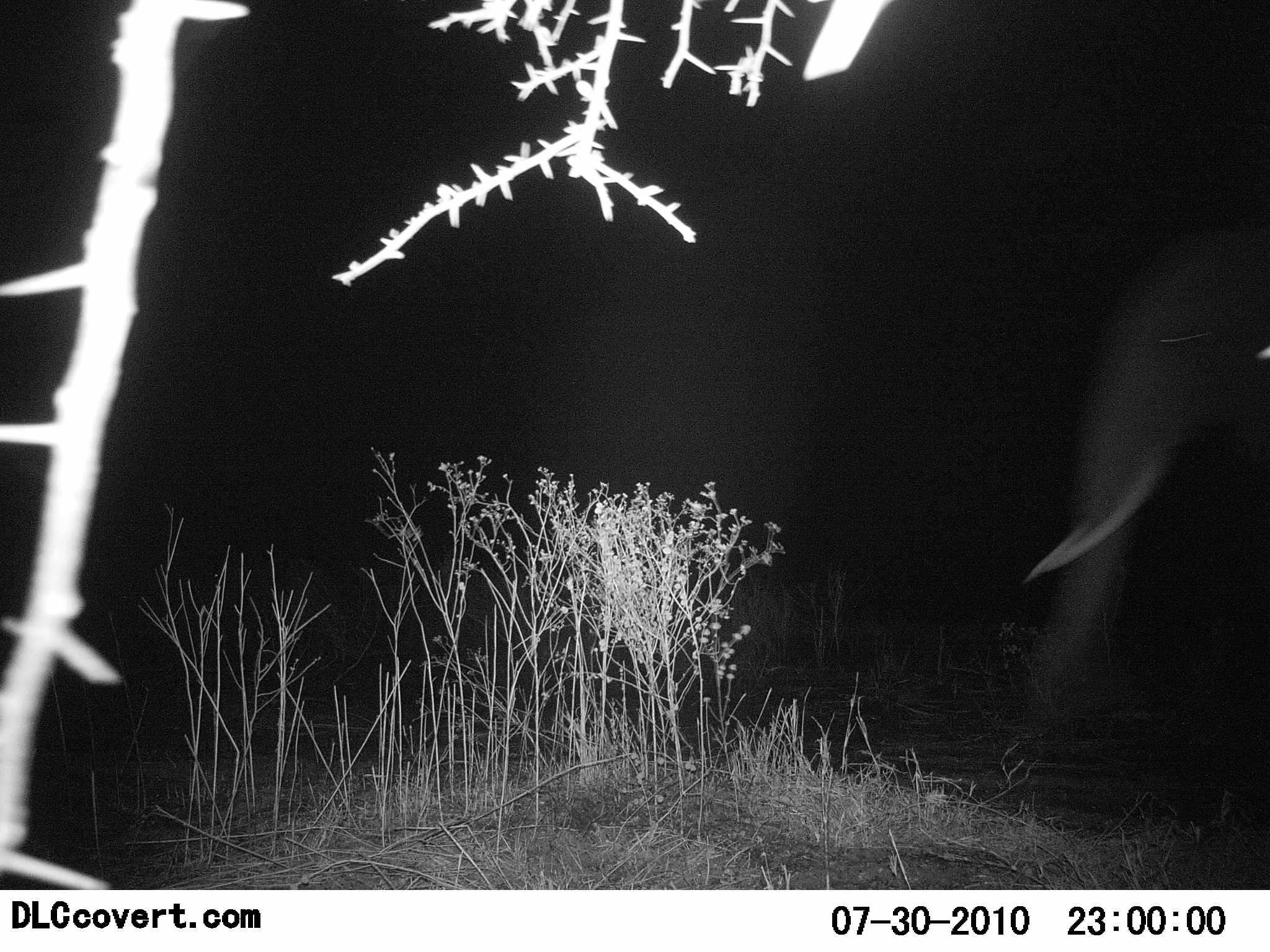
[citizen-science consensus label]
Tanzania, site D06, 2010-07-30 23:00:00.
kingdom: Animalia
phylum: Chordata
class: Mammalia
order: Proboscidea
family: Elephantidae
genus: Loxodonta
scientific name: Loxodonta africana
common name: african bush elephant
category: elephant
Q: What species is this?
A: Elephant (african bush elephant) (Loxodonta africana).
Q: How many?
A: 1.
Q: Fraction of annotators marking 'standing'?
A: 29%.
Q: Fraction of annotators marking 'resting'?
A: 0%.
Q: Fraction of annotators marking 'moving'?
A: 71%.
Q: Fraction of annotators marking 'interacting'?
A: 0%.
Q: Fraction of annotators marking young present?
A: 0%.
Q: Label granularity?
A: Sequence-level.